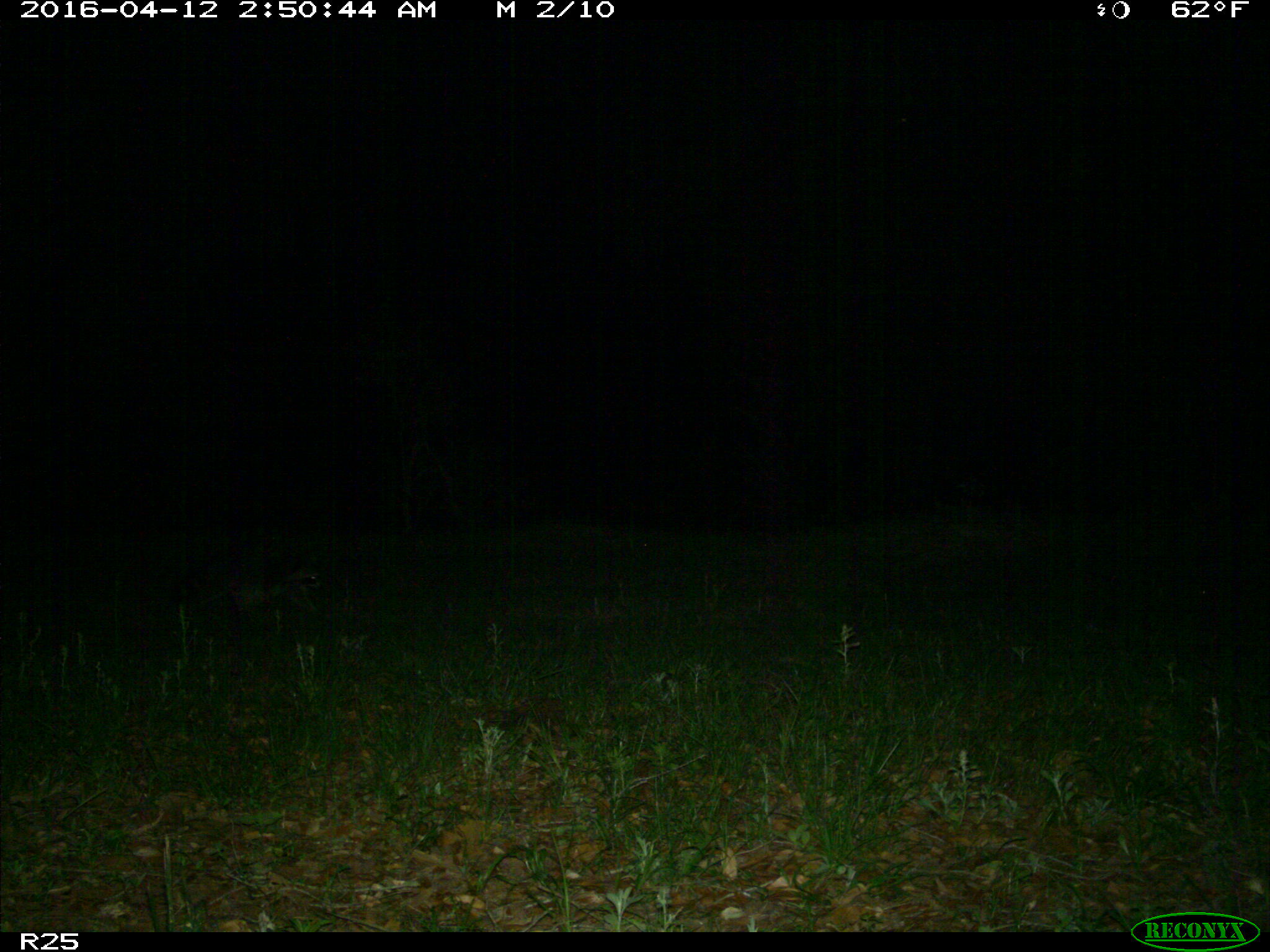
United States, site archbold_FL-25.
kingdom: Animalia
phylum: Chordata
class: Mammalia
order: Carnivora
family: Procyonidae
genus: Procyon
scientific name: Procyon lotor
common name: common raccoon